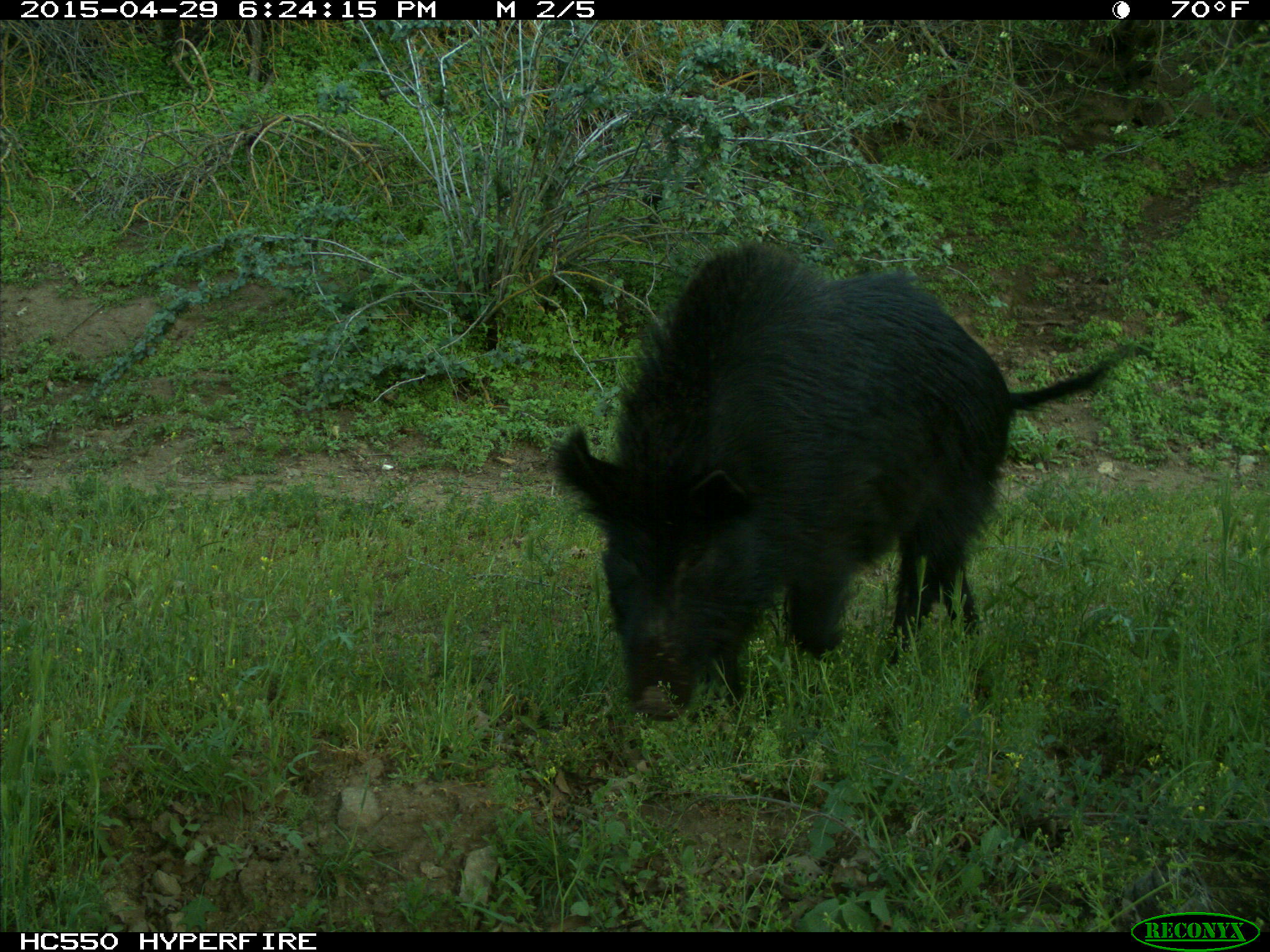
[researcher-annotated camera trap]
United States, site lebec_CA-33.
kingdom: Animalia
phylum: Chordata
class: Mammalia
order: Artiodactyla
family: Suidae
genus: Sus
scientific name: Sus scrofa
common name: wild boar